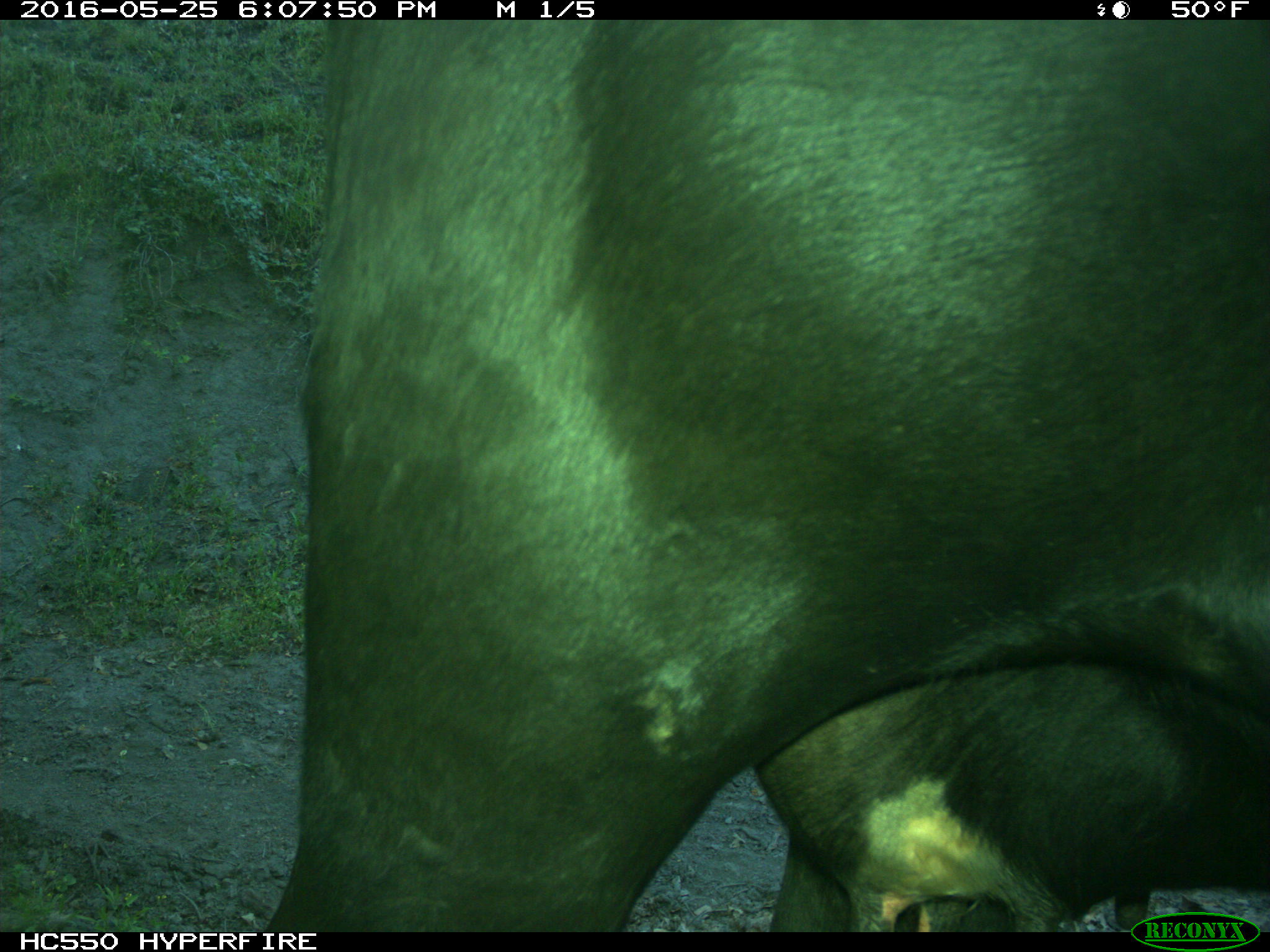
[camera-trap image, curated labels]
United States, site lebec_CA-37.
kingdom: Animalia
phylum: Chordata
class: Mammalia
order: Artiodactyla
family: Bovidae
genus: Bos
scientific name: Bos taurus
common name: domestic cow